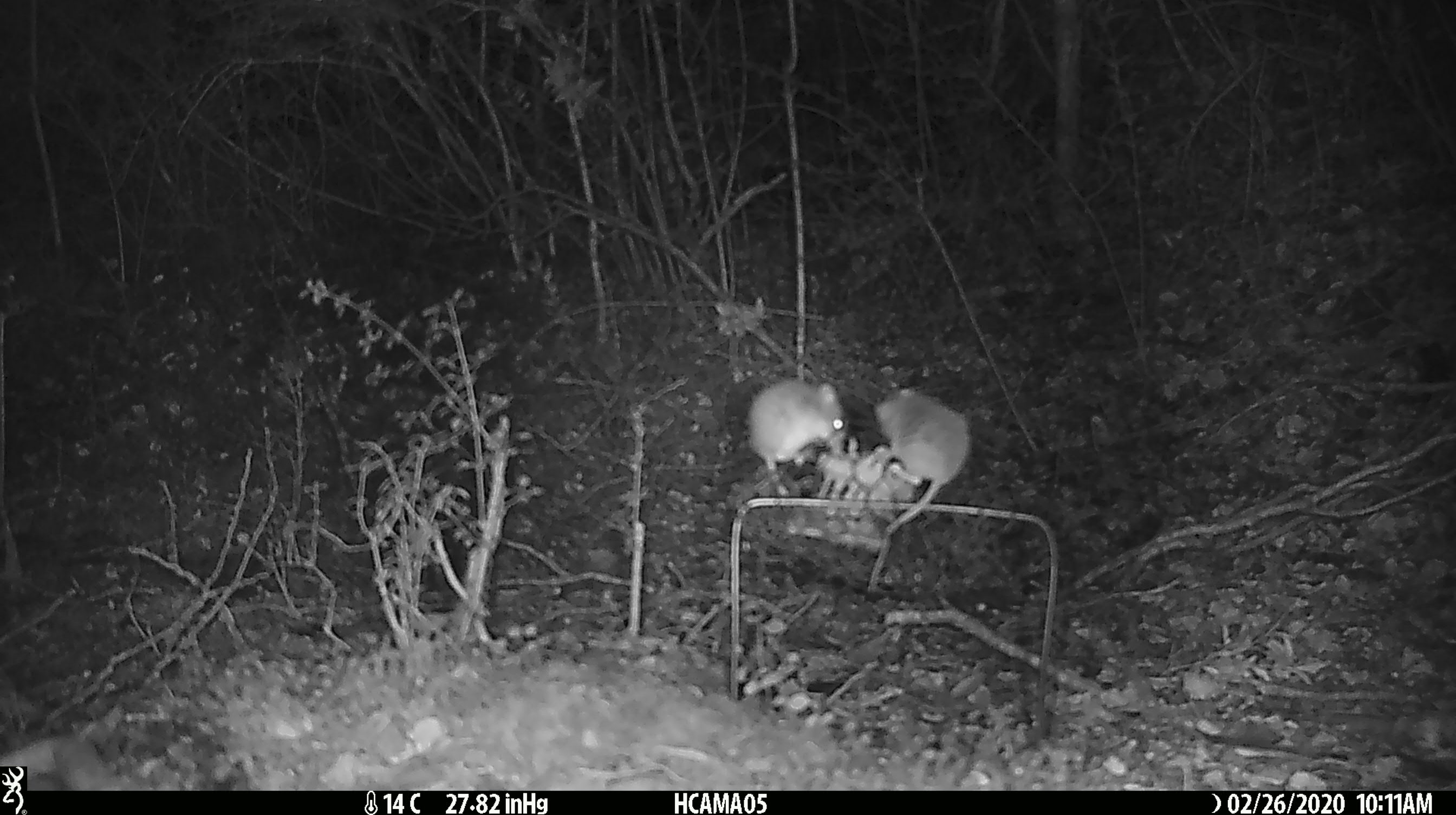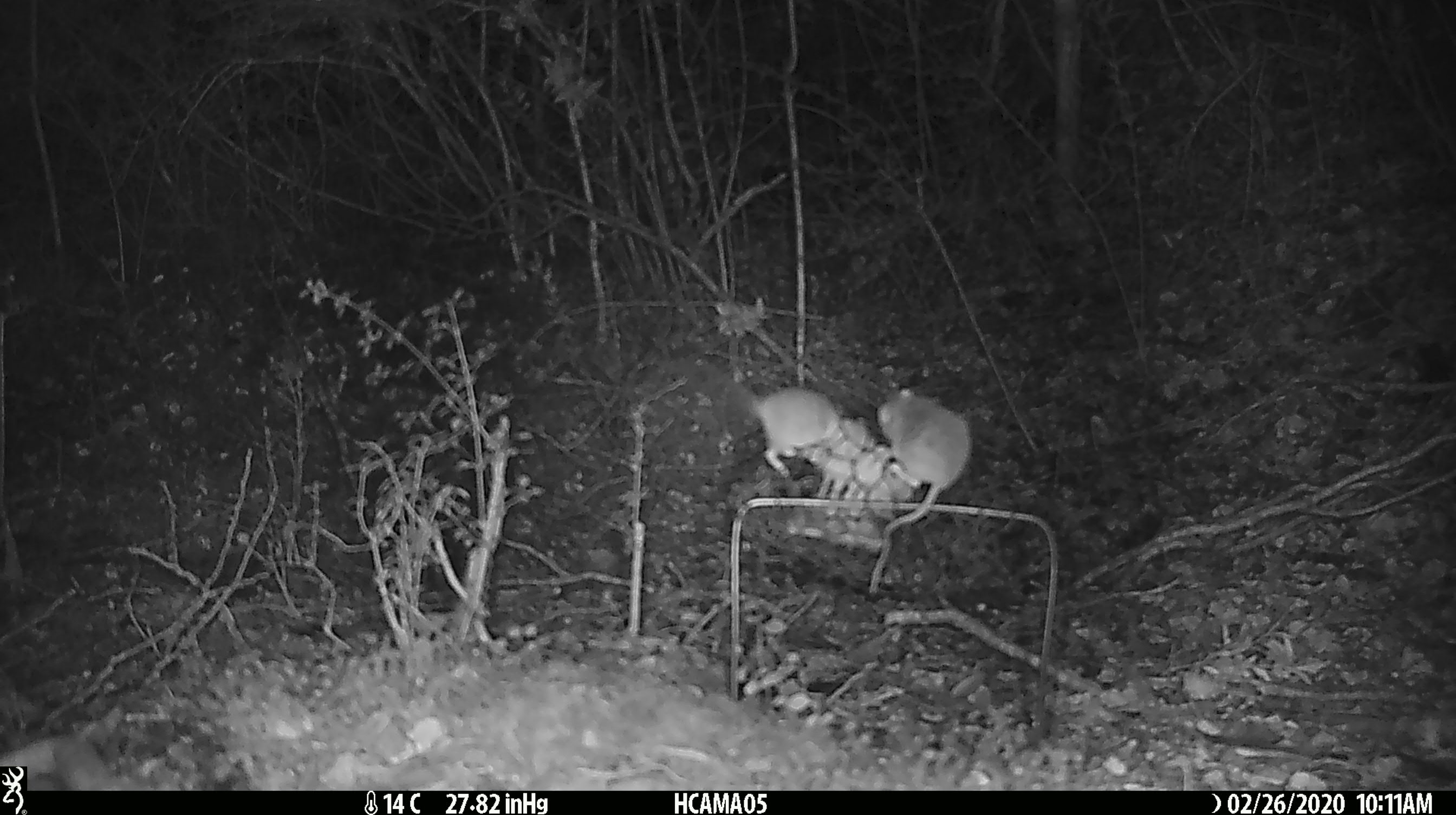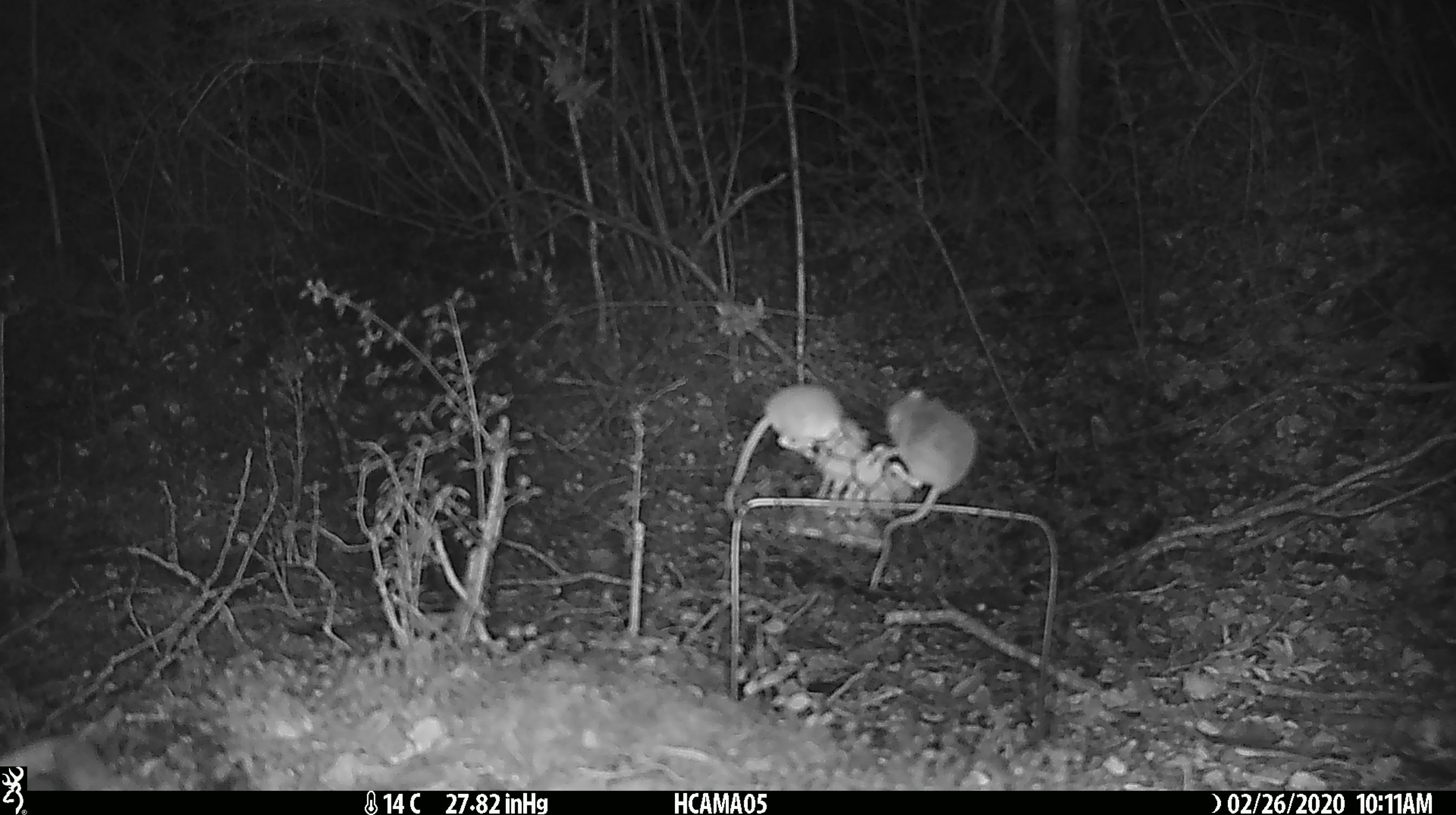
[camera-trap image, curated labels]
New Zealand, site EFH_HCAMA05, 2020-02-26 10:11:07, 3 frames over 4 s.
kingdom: Animalia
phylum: Chordata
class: Mammalia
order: Rodentia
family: Muridae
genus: Mus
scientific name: Mus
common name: mouse